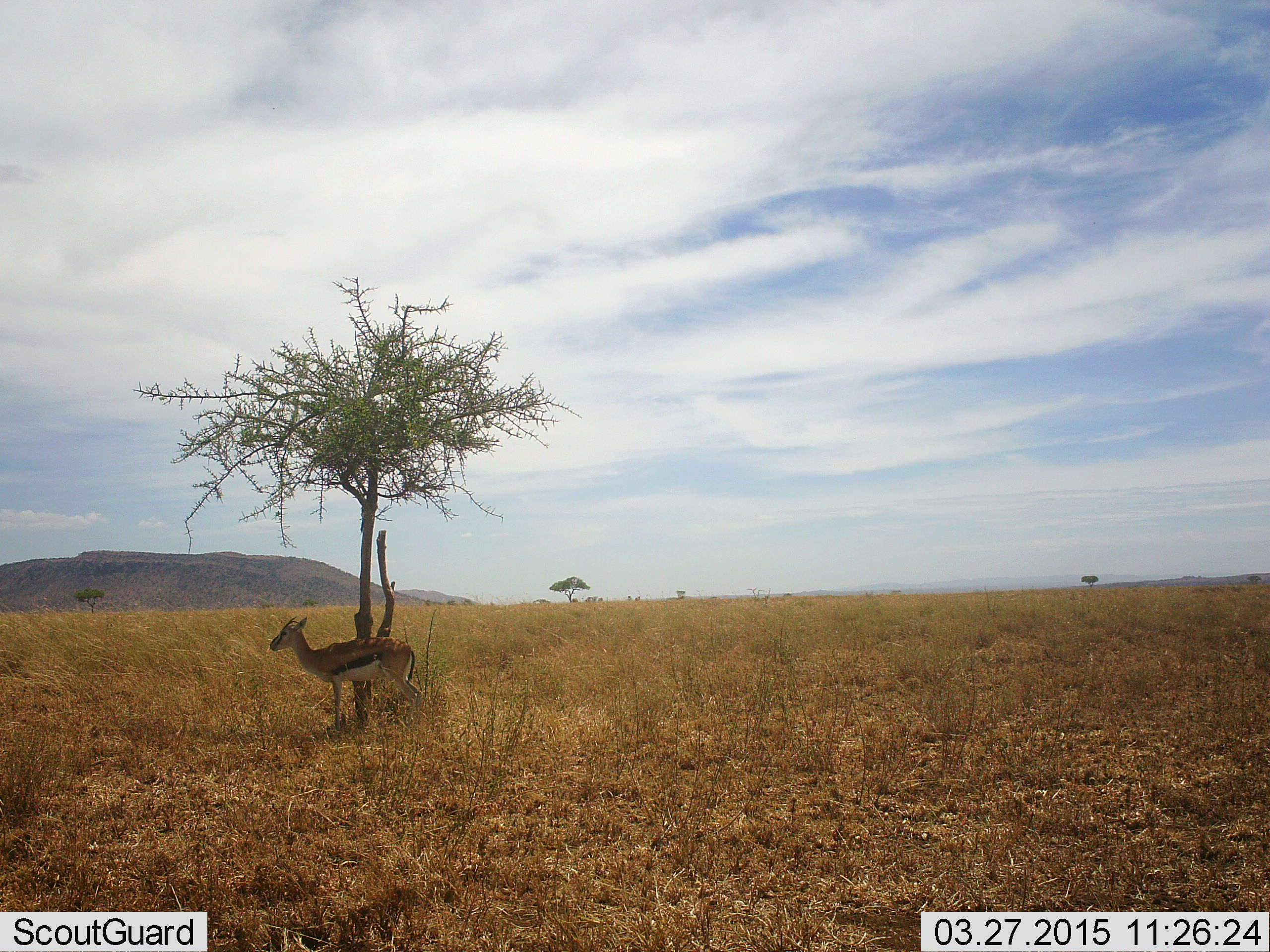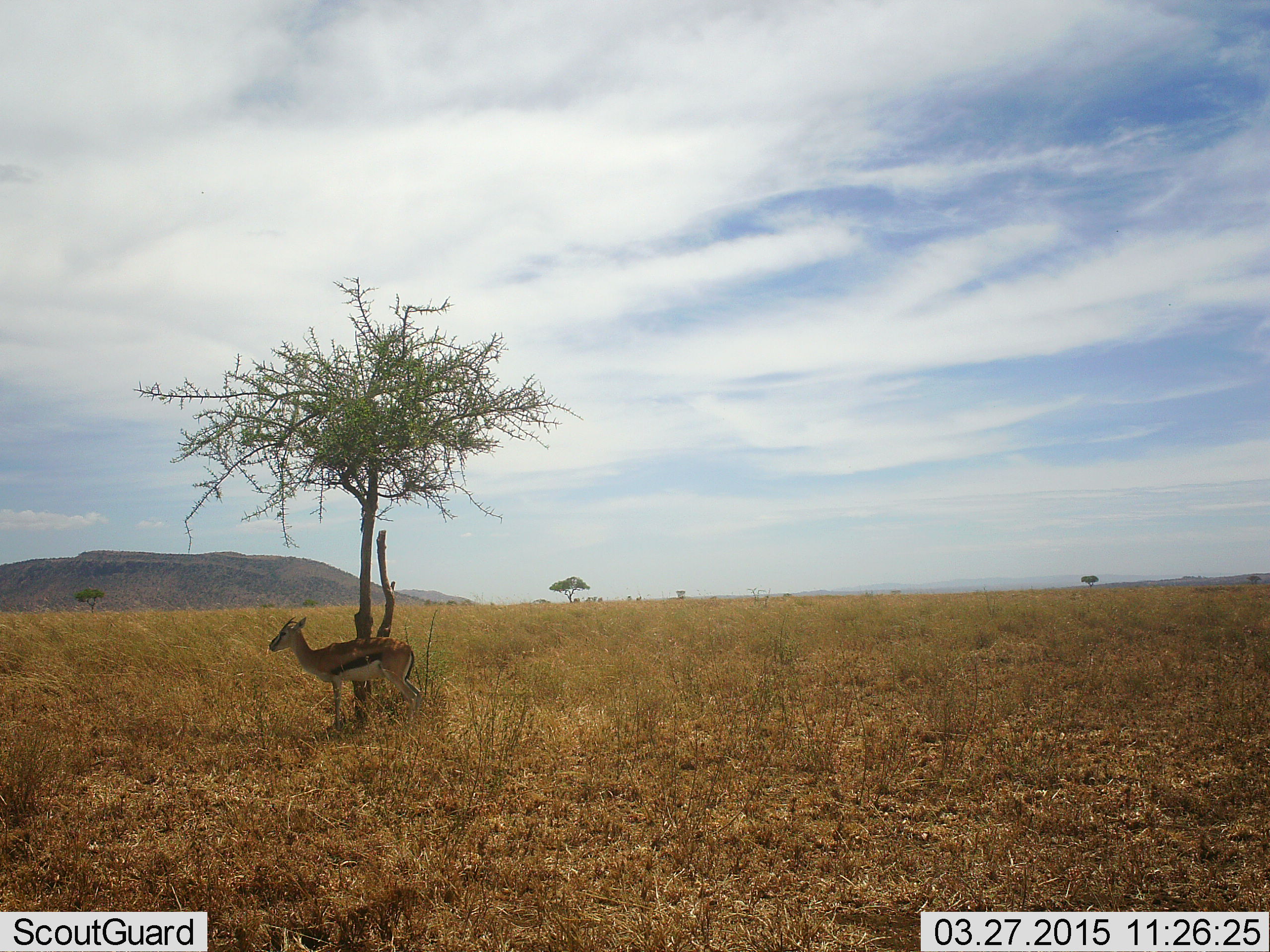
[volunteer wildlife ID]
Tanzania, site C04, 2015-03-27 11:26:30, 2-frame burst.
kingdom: Animalia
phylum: Chordata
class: Mammalia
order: Artiodactyla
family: Bovidae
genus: Eudorcas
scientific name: Eudorcas thomsonii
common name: thomson's gazelle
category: gazellethomsons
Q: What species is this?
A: Gazellethomsons (thomson's gazelle) (Eudorcas thomsonii).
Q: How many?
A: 1.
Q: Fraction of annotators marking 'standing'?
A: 100%.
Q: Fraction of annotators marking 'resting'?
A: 0%.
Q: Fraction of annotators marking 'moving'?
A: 0%.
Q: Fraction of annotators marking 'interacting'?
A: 0%.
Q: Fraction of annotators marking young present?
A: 10%.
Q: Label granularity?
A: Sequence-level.